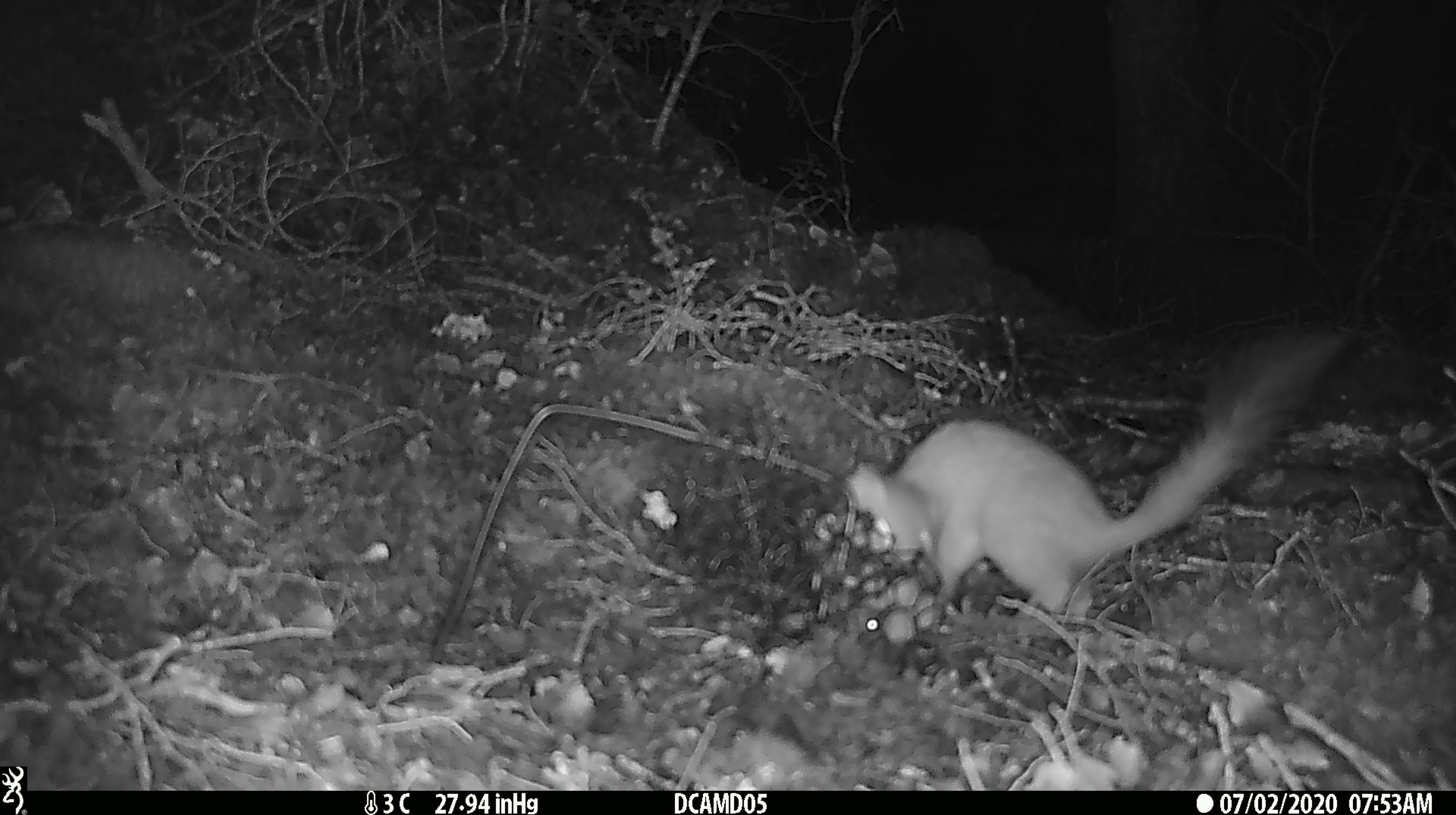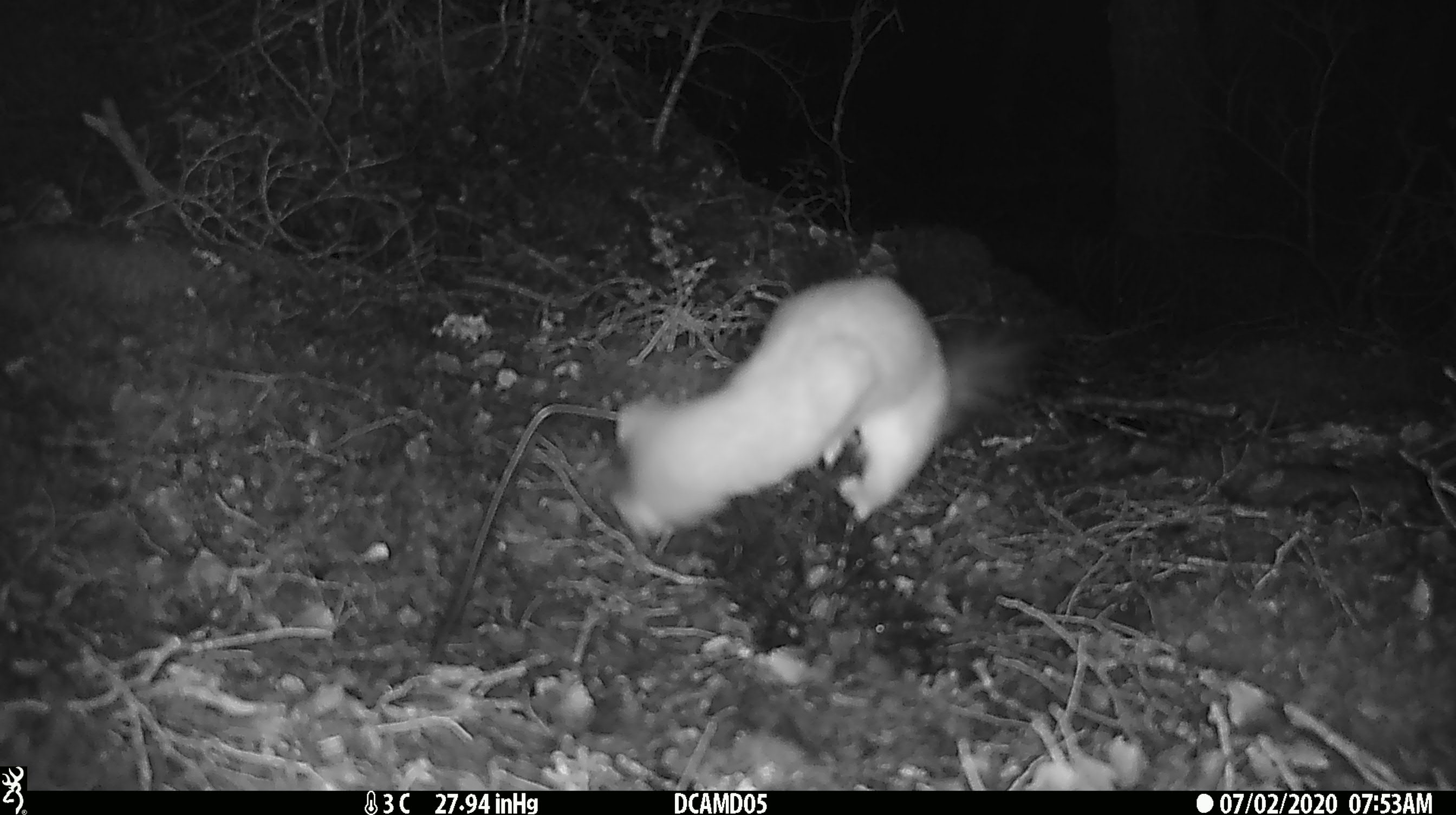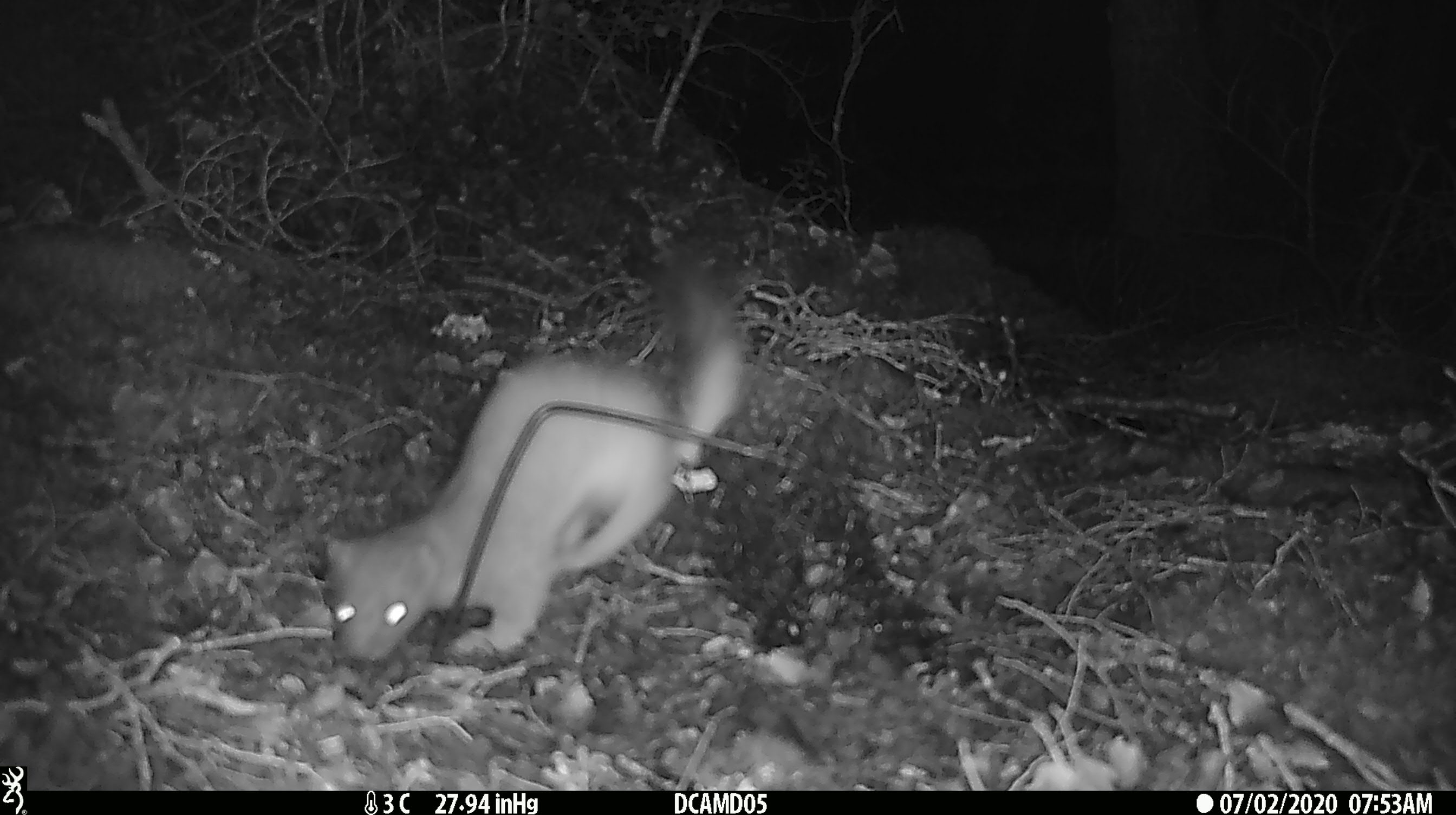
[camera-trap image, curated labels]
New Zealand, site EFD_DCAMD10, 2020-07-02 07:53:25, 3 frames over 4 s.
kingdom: Animalia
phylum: Chordata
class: Mammalia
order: Carnivora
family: Mustelidae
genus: Mustela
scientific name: Mustela erminea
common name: stoat